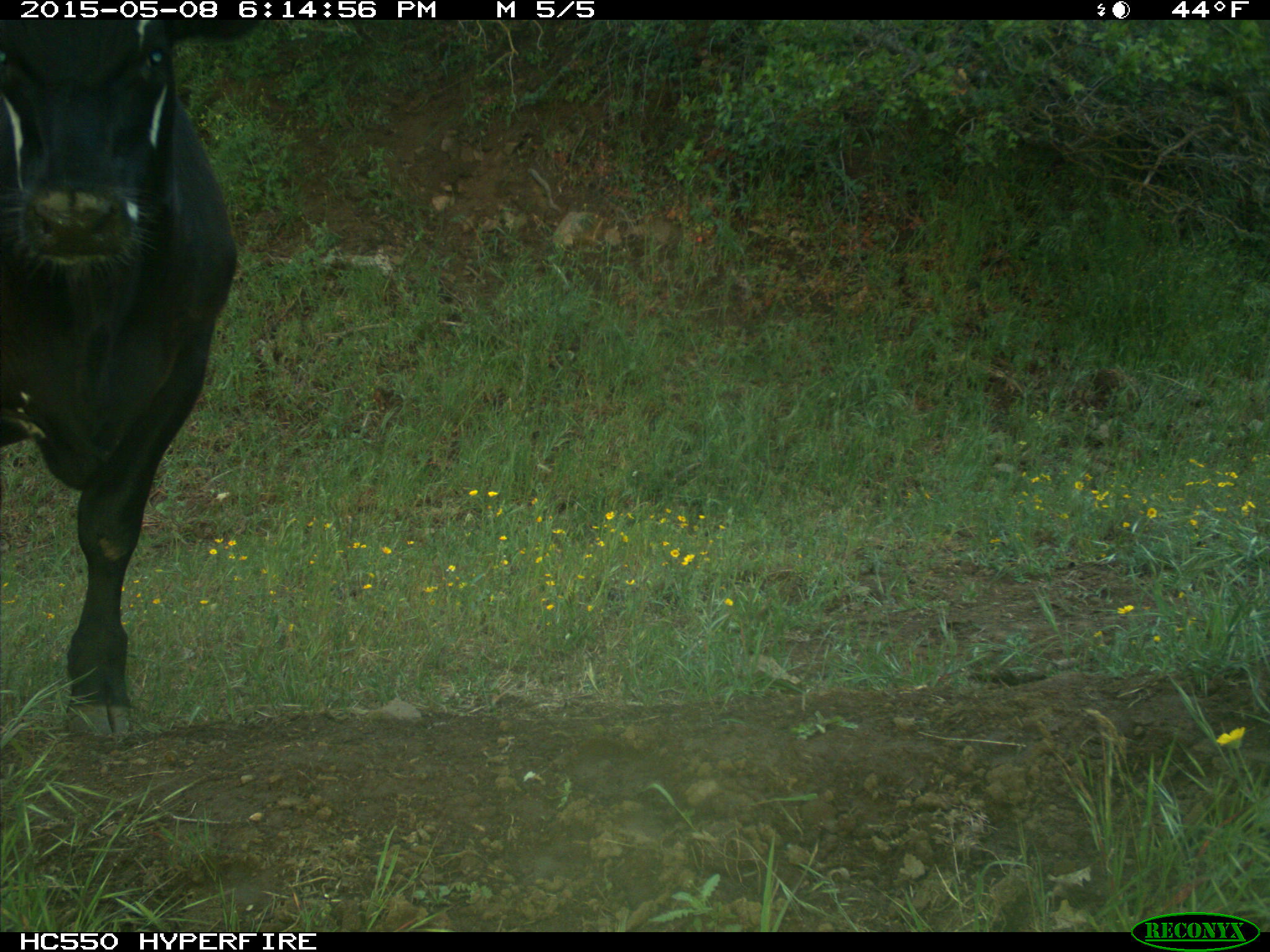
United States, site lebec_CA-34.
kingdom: Animalia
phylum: Chordata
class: Mammalia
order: Artiodactyla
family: Bovidae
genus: Bos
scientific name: Bos taurus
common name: domestic cow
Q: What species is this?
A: Bos taurus (domestic cow).